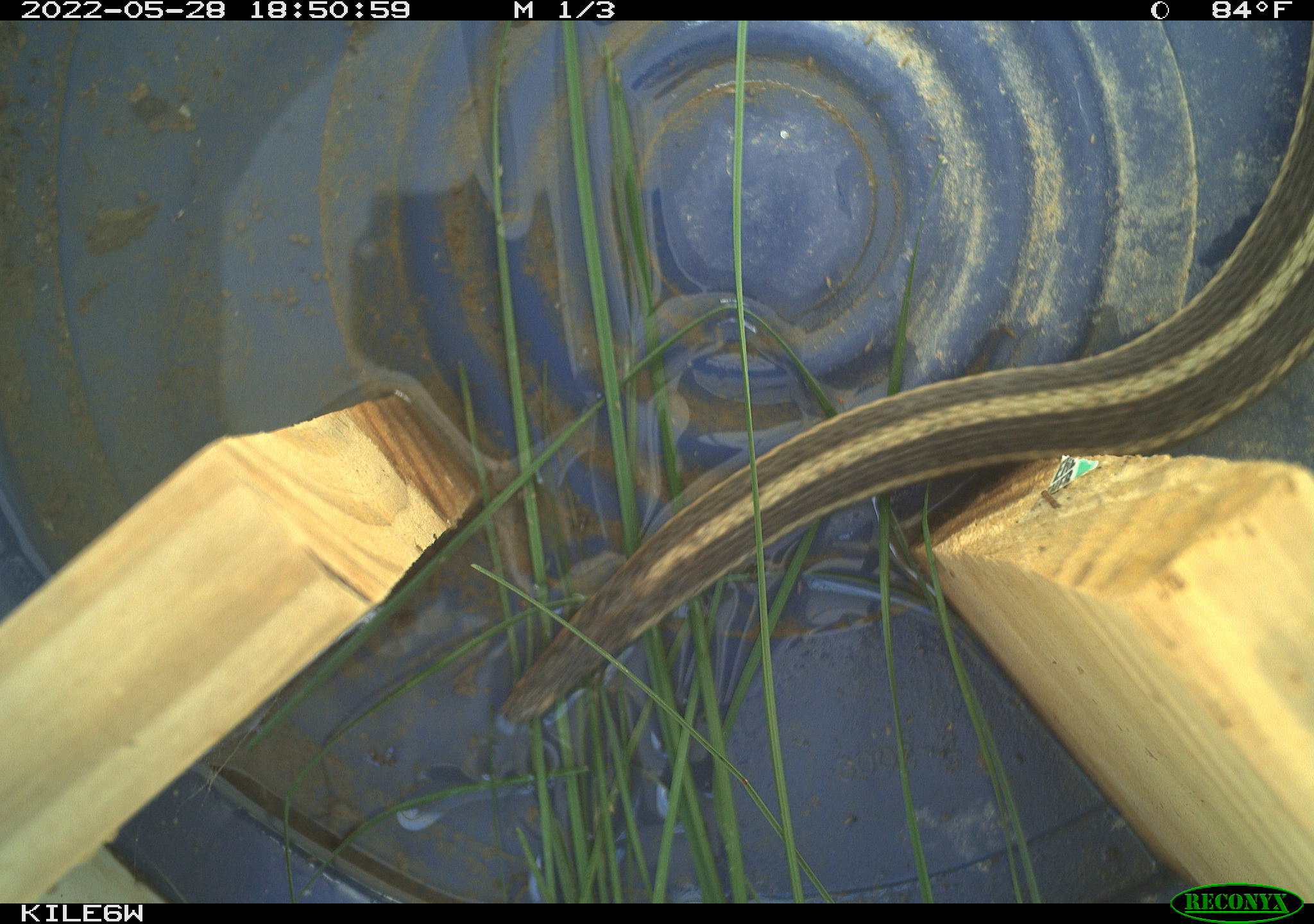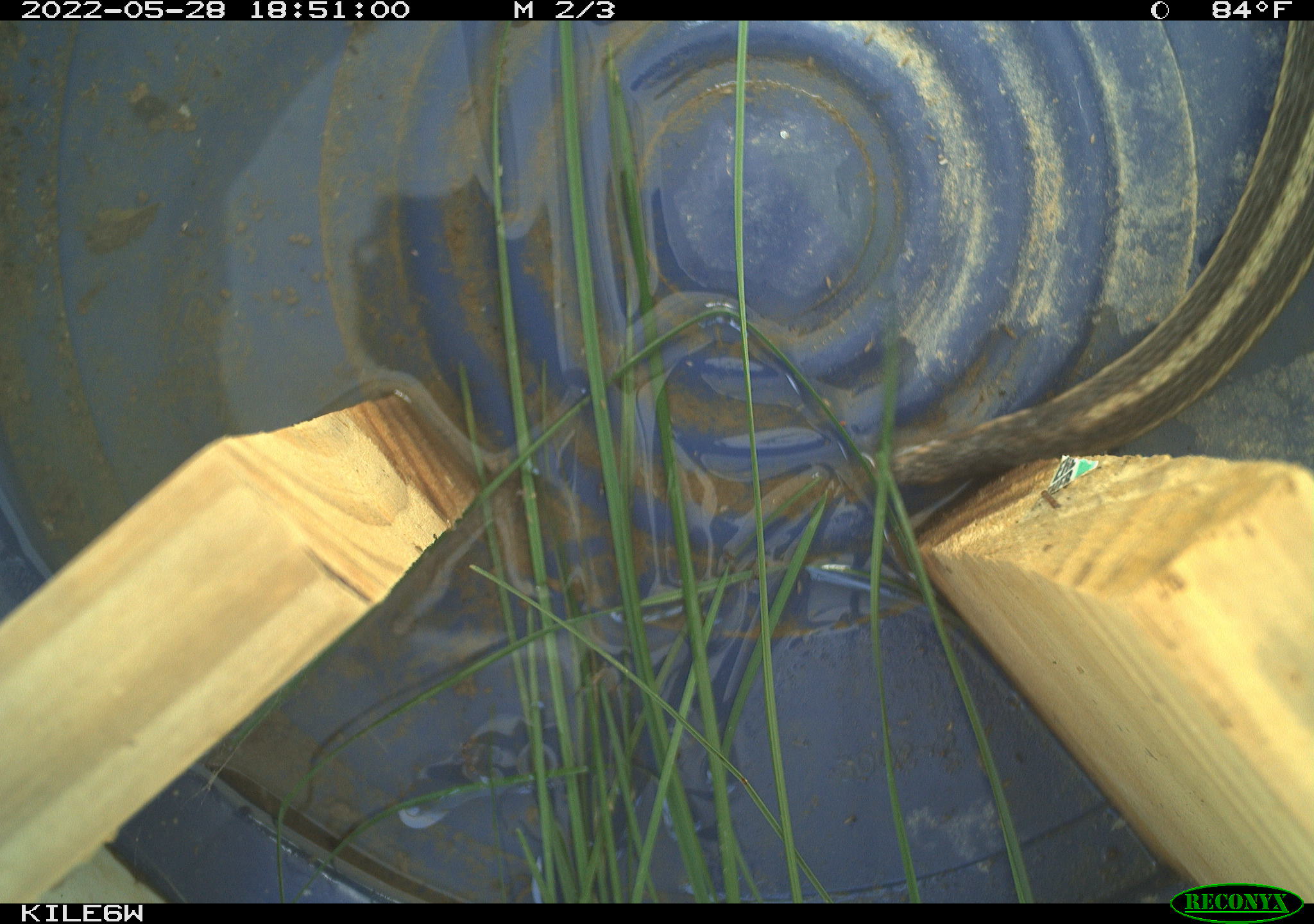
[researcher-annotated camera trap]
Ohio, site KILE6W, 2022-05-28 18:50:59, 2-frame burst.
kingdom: Animalia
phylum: Chordata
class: Reptilia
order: Squamata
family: Colubridae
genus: Thamnophis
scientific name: Thamnophis sirtalis sirtalis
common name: eastern gartersnake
Eastern gartersnake (Thamnophis sirtalis sirtalis).